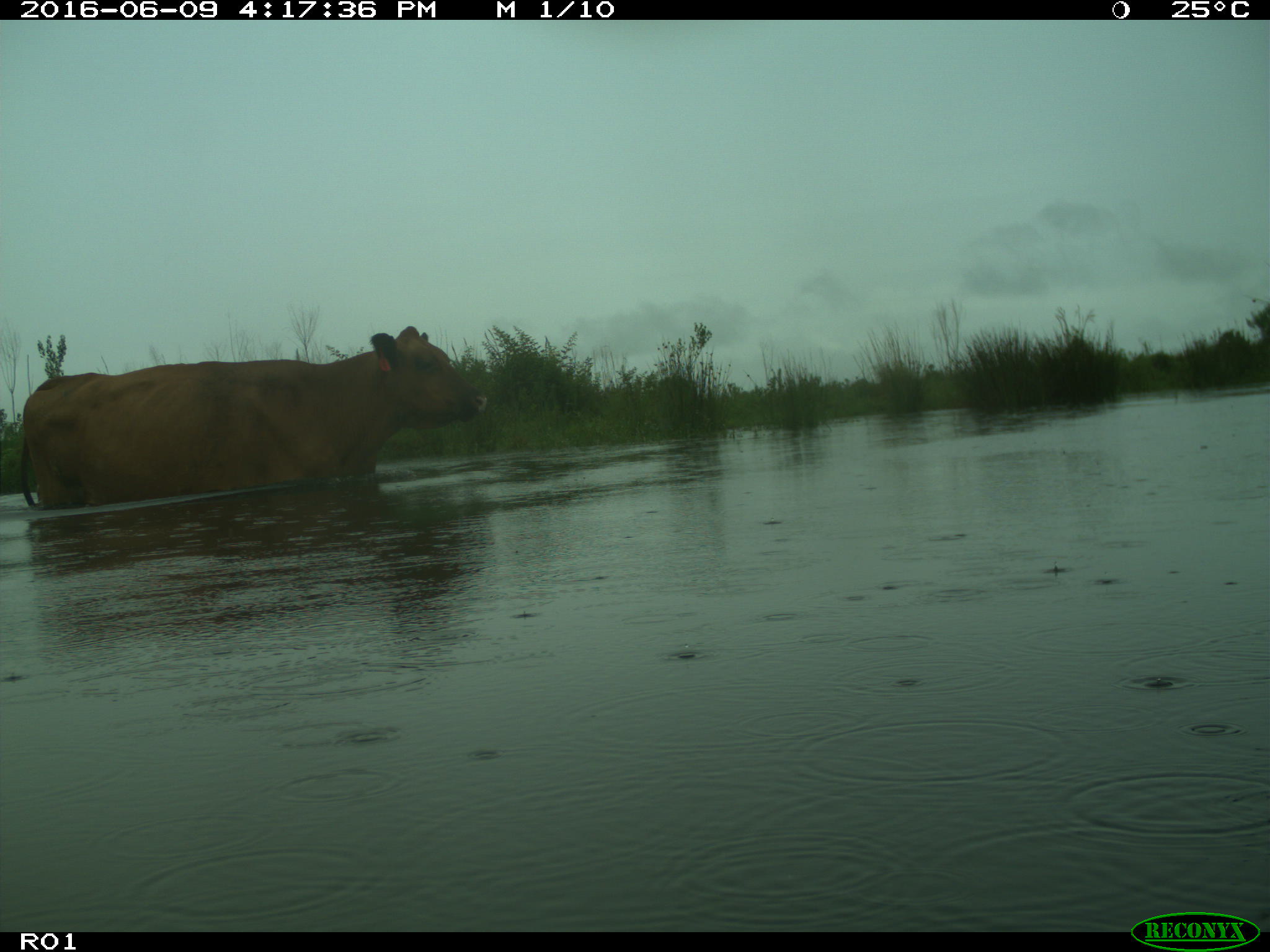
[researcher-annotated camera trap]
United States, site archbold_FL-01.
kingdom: Animalia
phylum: Chordata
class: Mammalia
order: Artiodactyla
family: Bovidae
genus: Bos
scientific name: Bos taurus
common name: domestic cow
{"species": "Bos taurus (domestic cow)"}